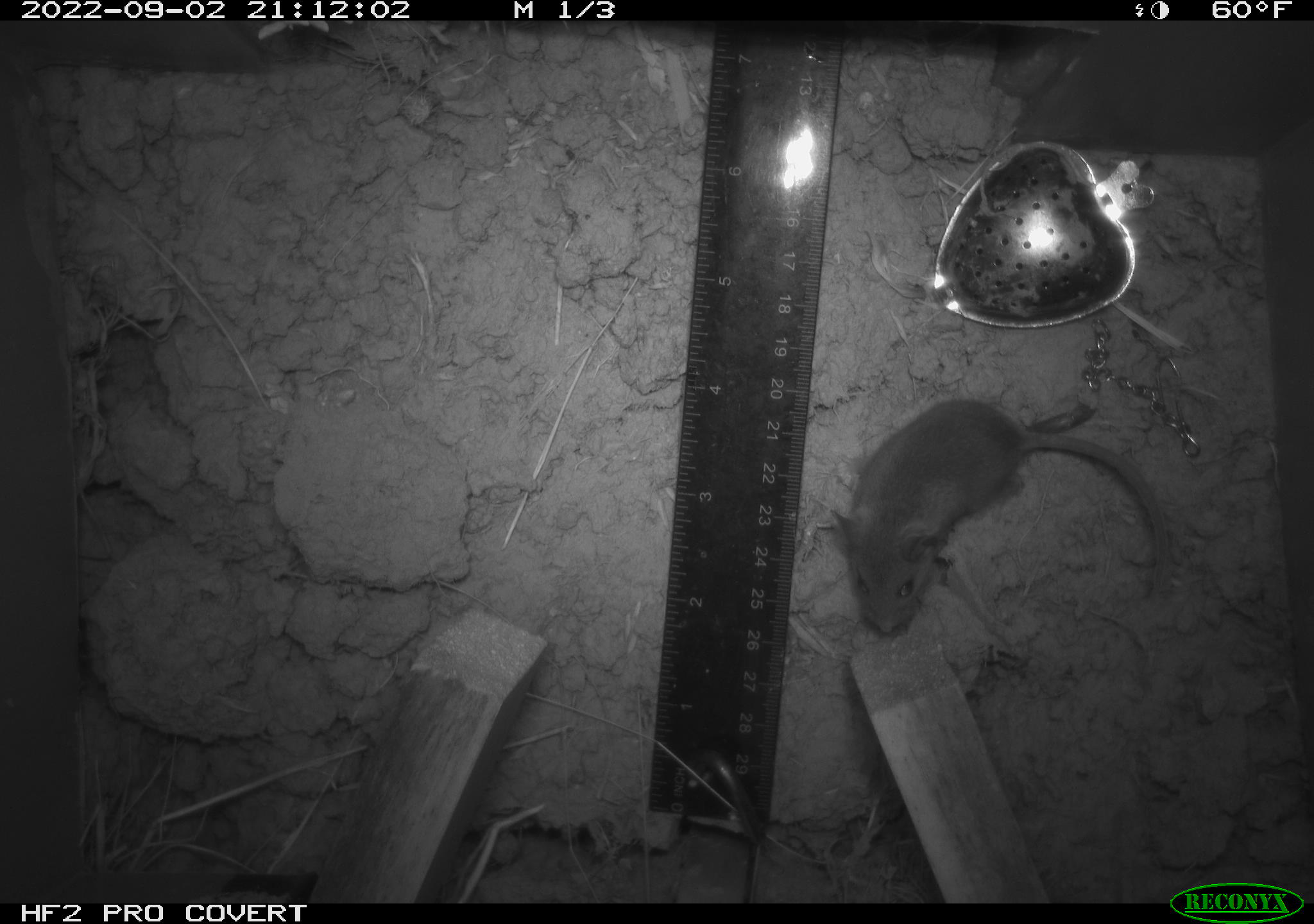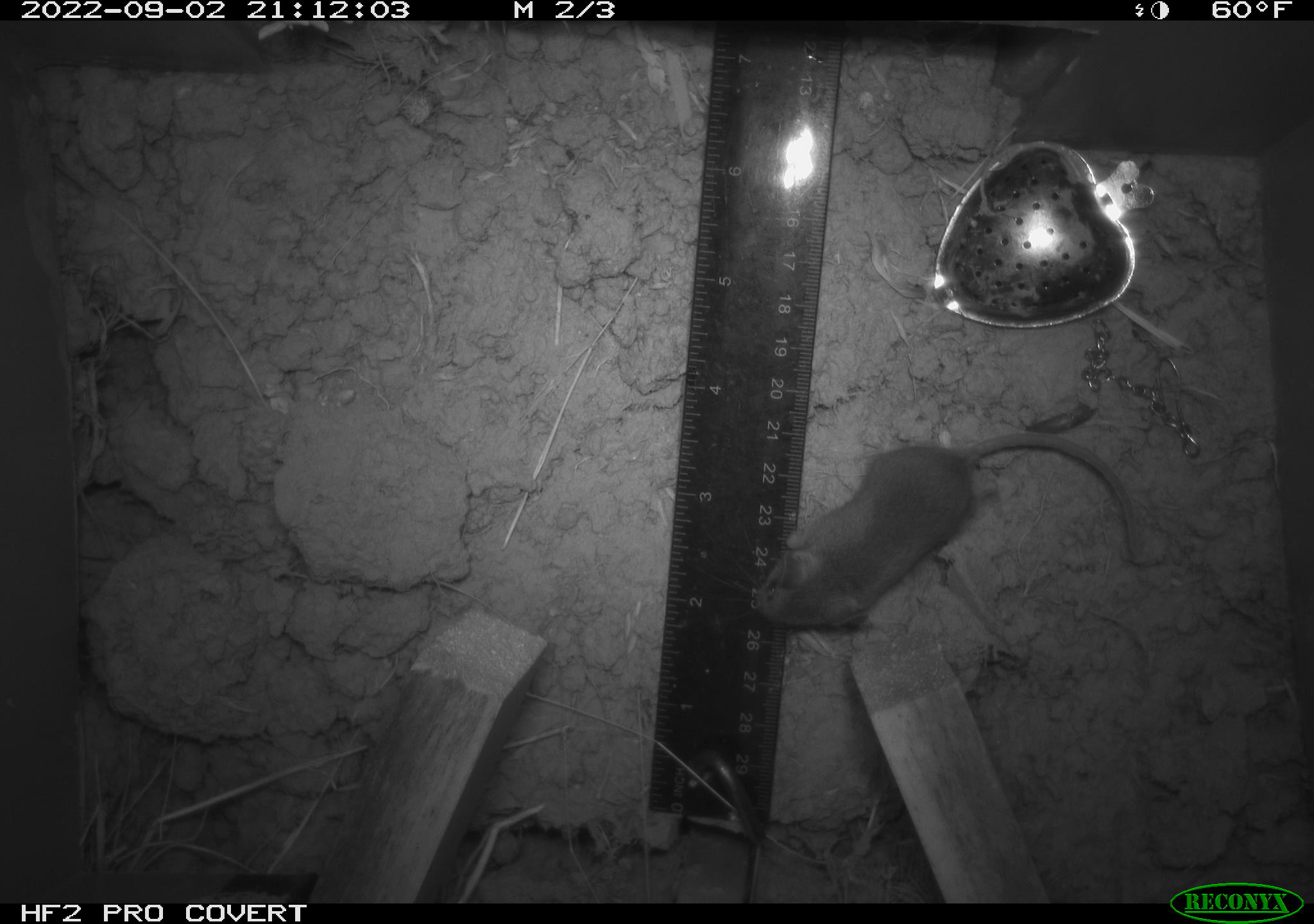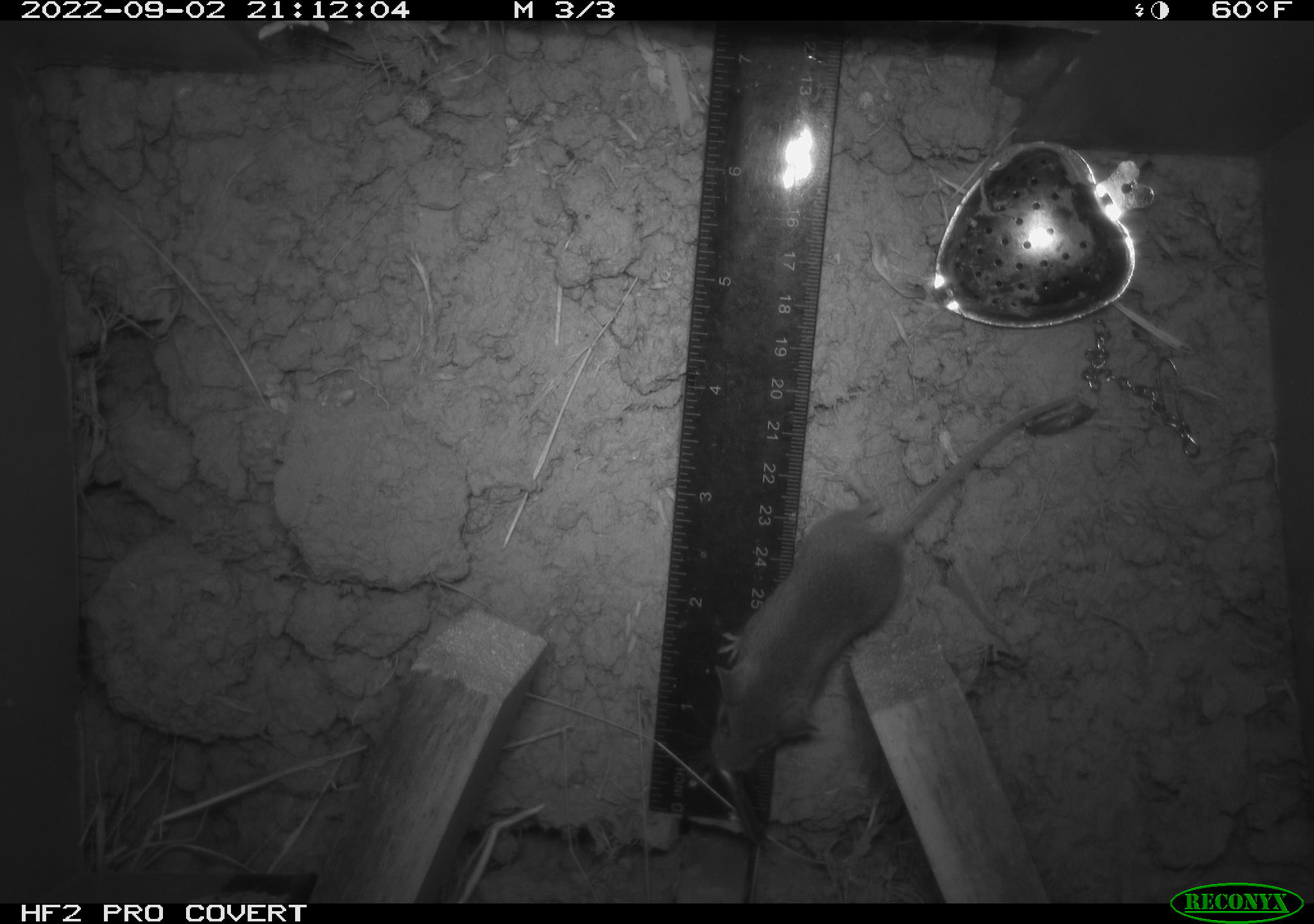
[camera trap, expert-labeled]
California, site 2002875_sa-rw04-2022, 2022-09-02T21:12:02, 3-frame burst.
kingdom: Animalia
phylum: Chordata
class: Mammalia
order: Rodentia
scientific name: Rodentia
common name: mouse species